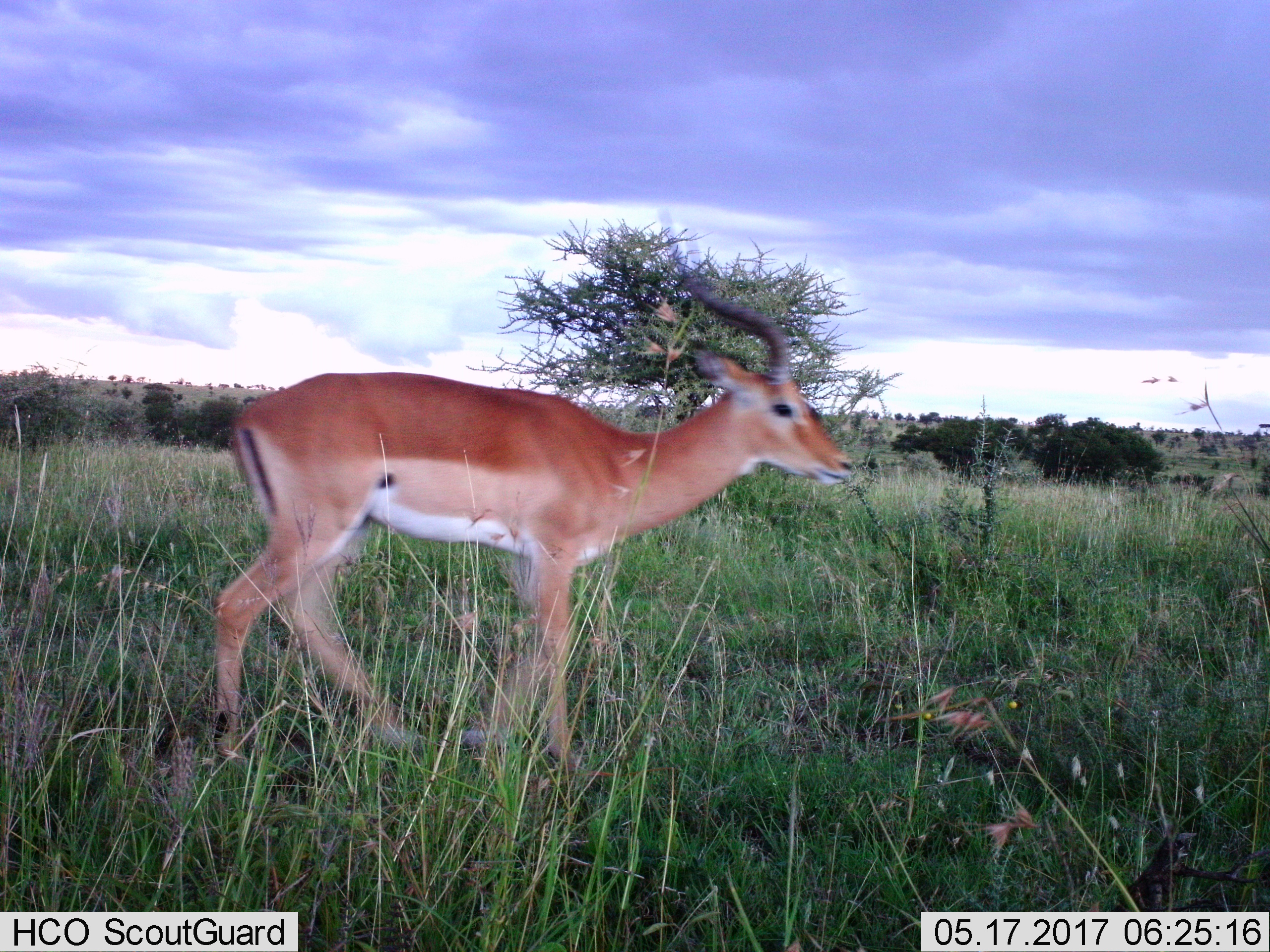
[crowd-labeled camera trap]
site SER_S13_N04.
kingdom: Animalia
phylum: Chordata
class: Mammalia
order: Artiodactyla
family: Bovidae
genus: Aepyceros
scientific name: Aepyceros melampus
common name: impala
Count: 1.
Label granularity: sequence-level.